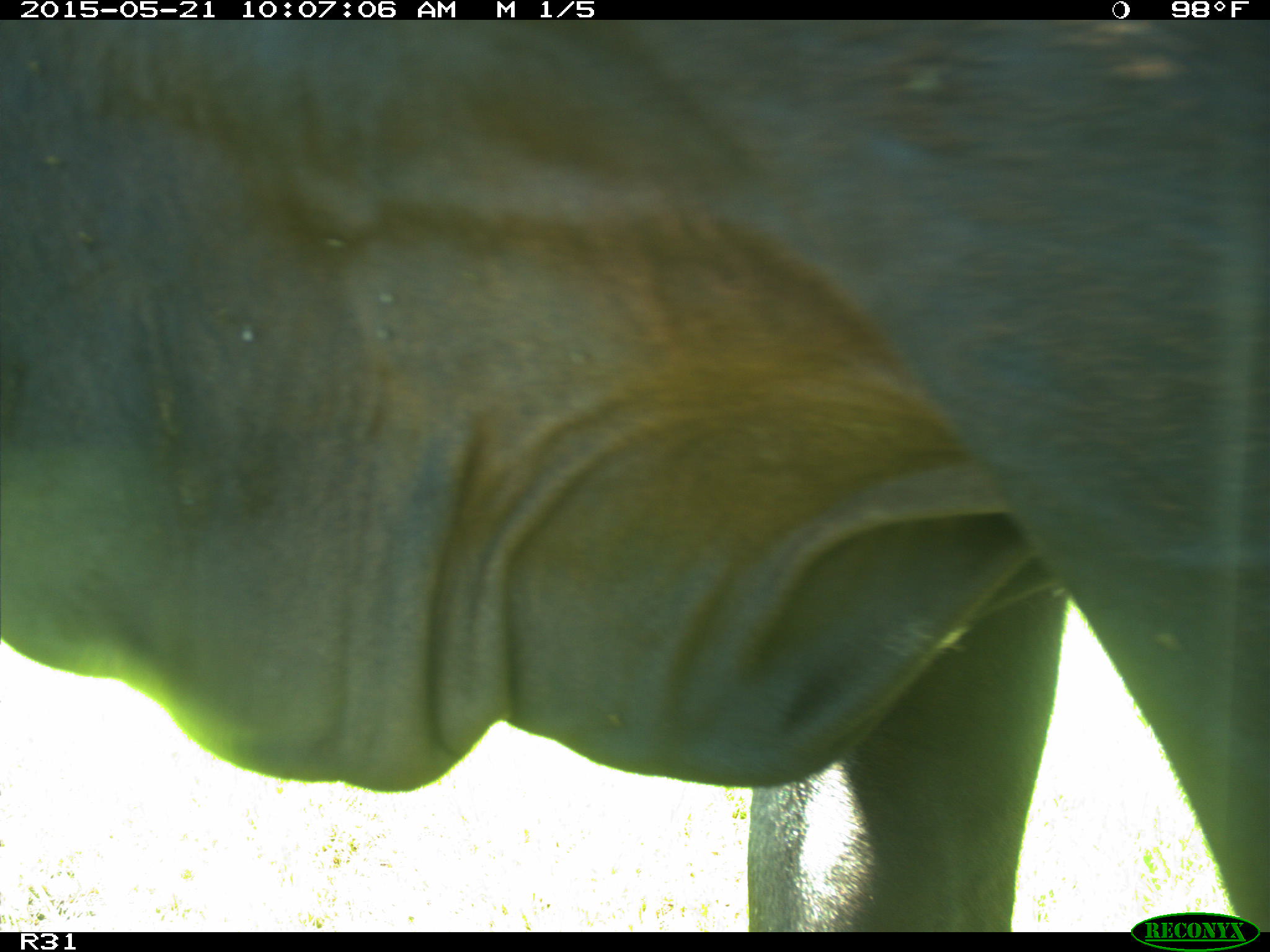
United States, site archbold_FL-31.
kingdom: Animalia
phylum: Chordata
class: Mammalia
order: Artiodactyla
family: Bovidae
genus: Bos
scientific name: Bos taurus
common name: domestic cow